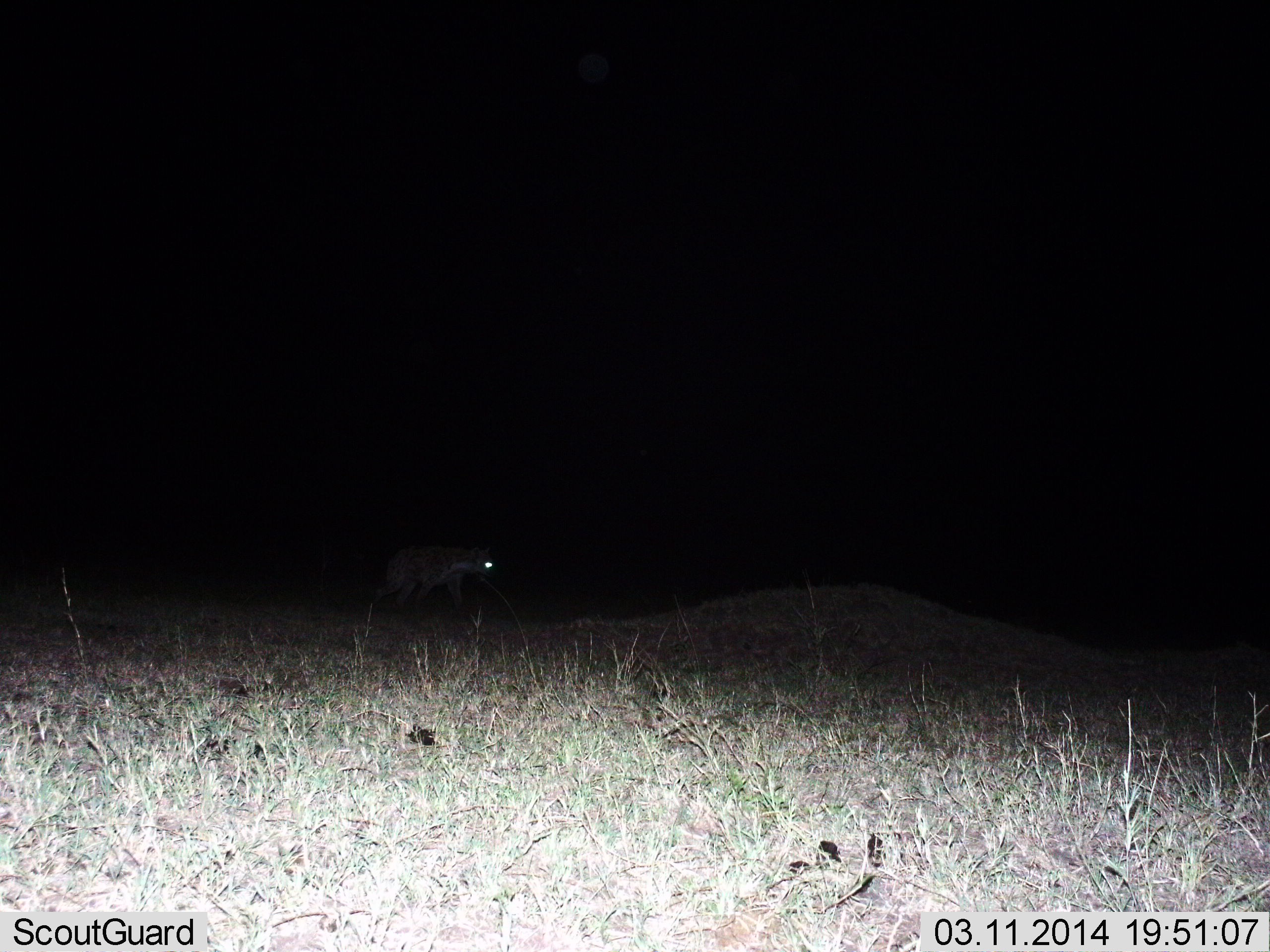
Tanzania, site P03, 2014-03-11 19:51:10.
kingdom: Animalia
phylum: Chordata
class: Mammalia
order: Carnivora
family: Hyaenidae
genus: Crocuta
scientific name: Crocuta crocuta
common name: spotted hyena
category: hyenaspotted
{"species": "hyenaspotted (spotted hyena) (Crocuta crocuta)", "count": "1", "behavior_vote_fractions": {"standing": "10%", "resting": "0%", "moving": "90%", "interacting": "0%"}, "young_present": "0%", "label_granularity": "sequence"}